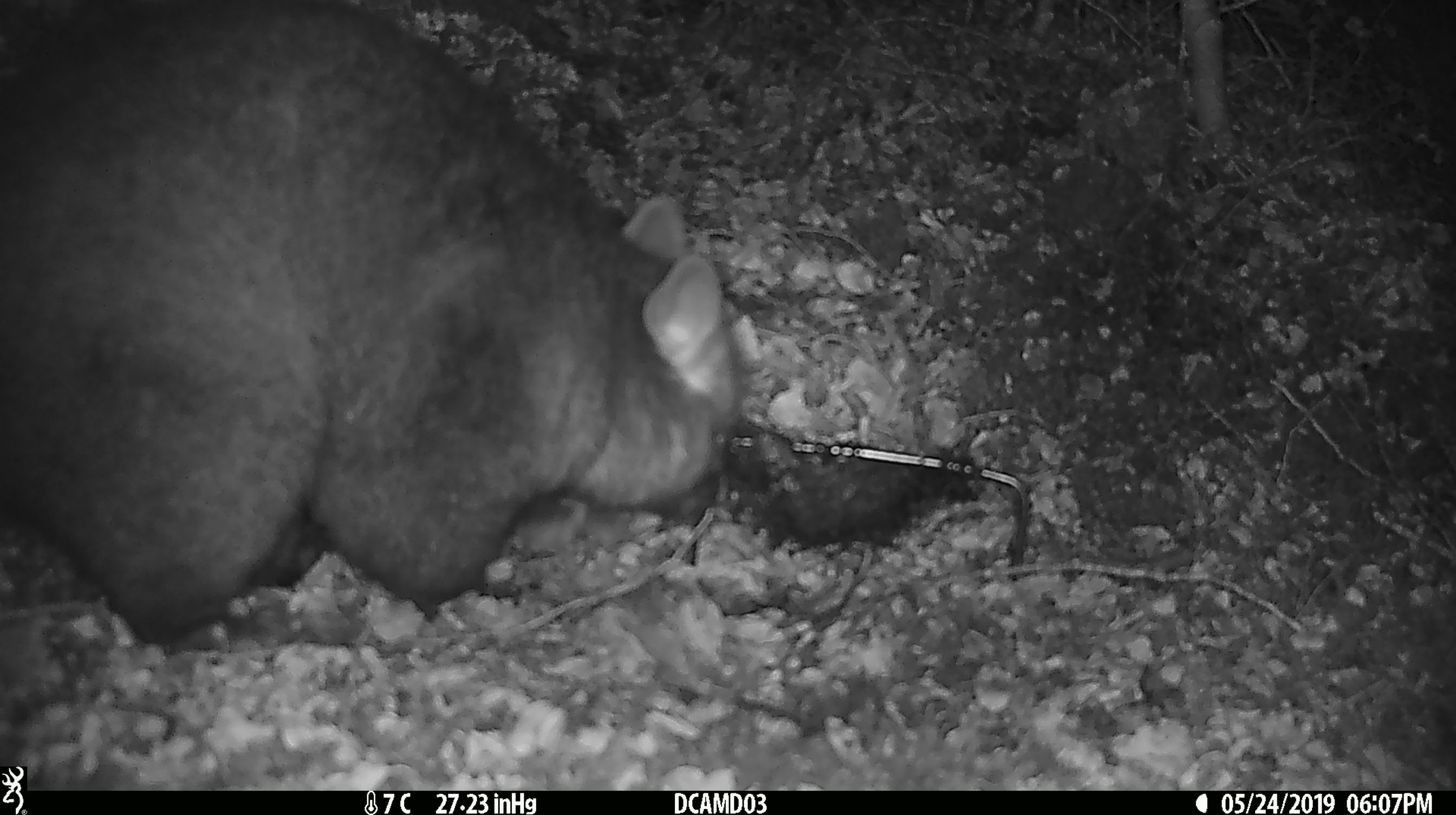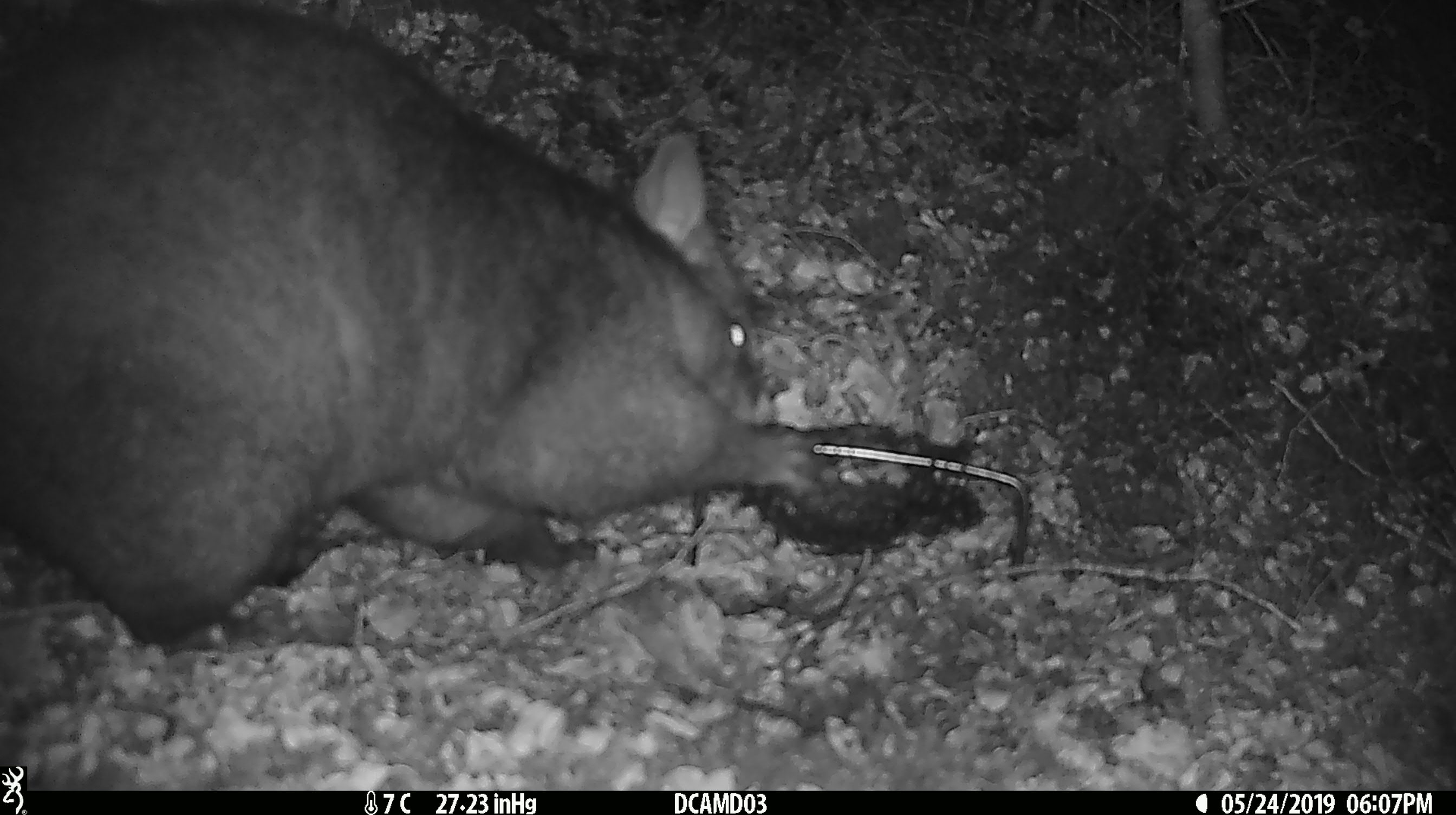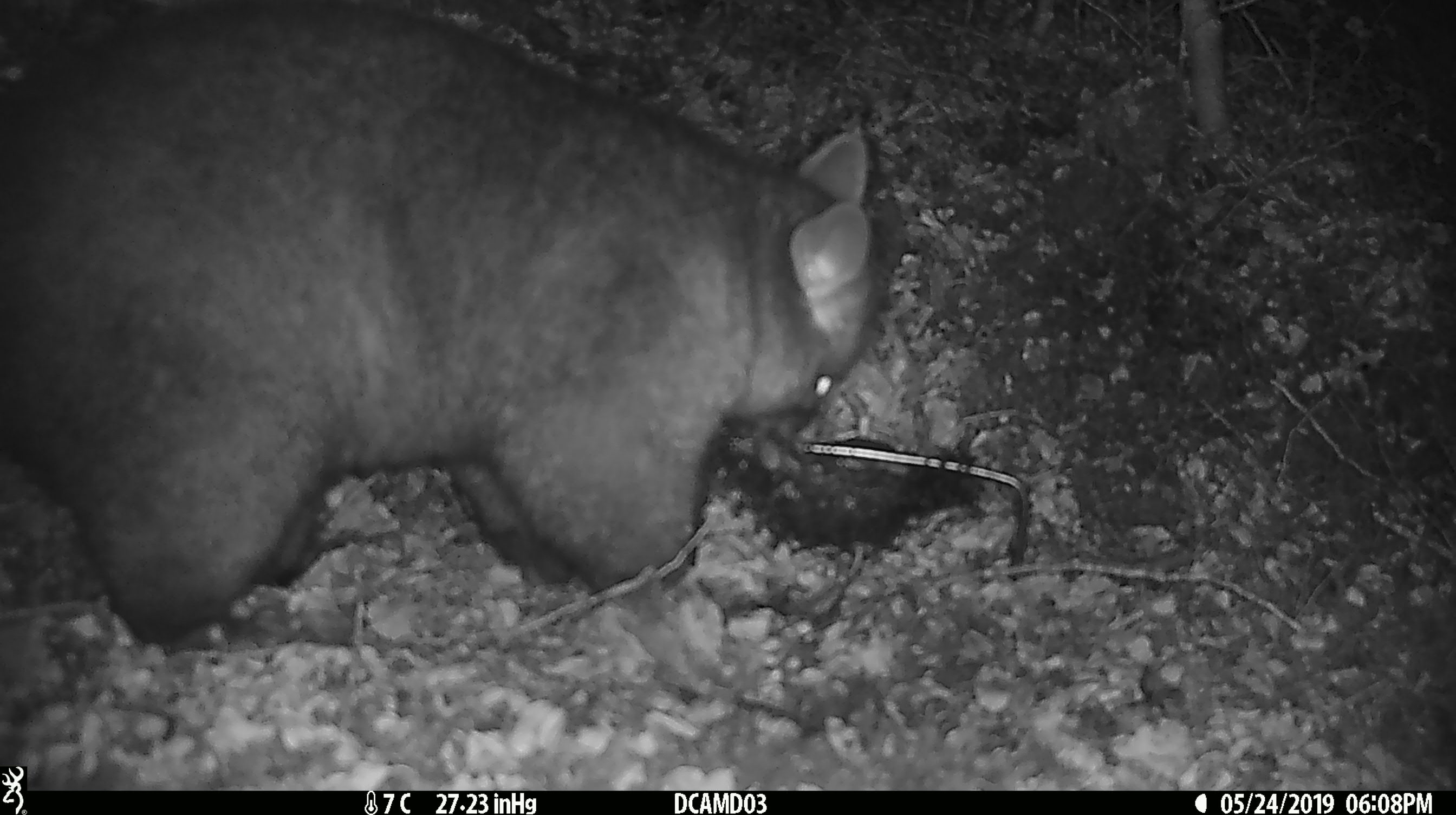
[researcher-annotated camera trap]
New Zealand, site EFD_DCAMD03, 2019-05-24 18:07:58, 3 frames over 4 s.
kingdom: Animalia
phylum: Chordata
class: Mammalia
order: Diprotodontia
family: Phalangeridae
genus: Trichosurus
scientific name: Trichosurus vulpecula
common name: common brushtail possum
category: possum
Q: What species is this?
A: Possum (common brushtail possum) (Trichosurus vulpecula).